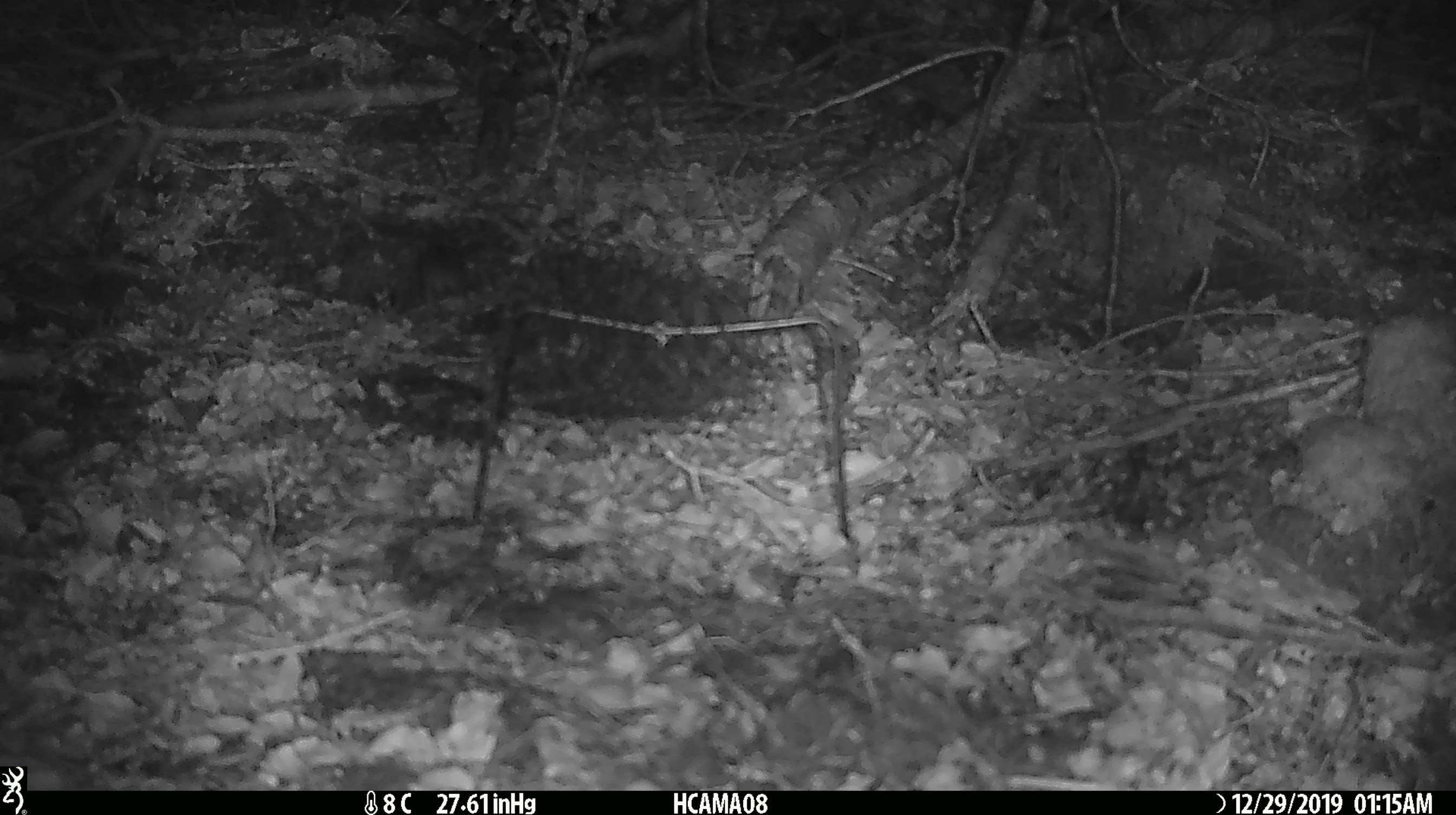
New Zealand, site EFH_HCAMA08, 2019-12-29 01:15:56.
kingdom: Animalia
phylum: Chordata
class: Mammalia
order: Rodentia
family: Muridae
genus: Mus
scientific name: Mus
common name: mouse